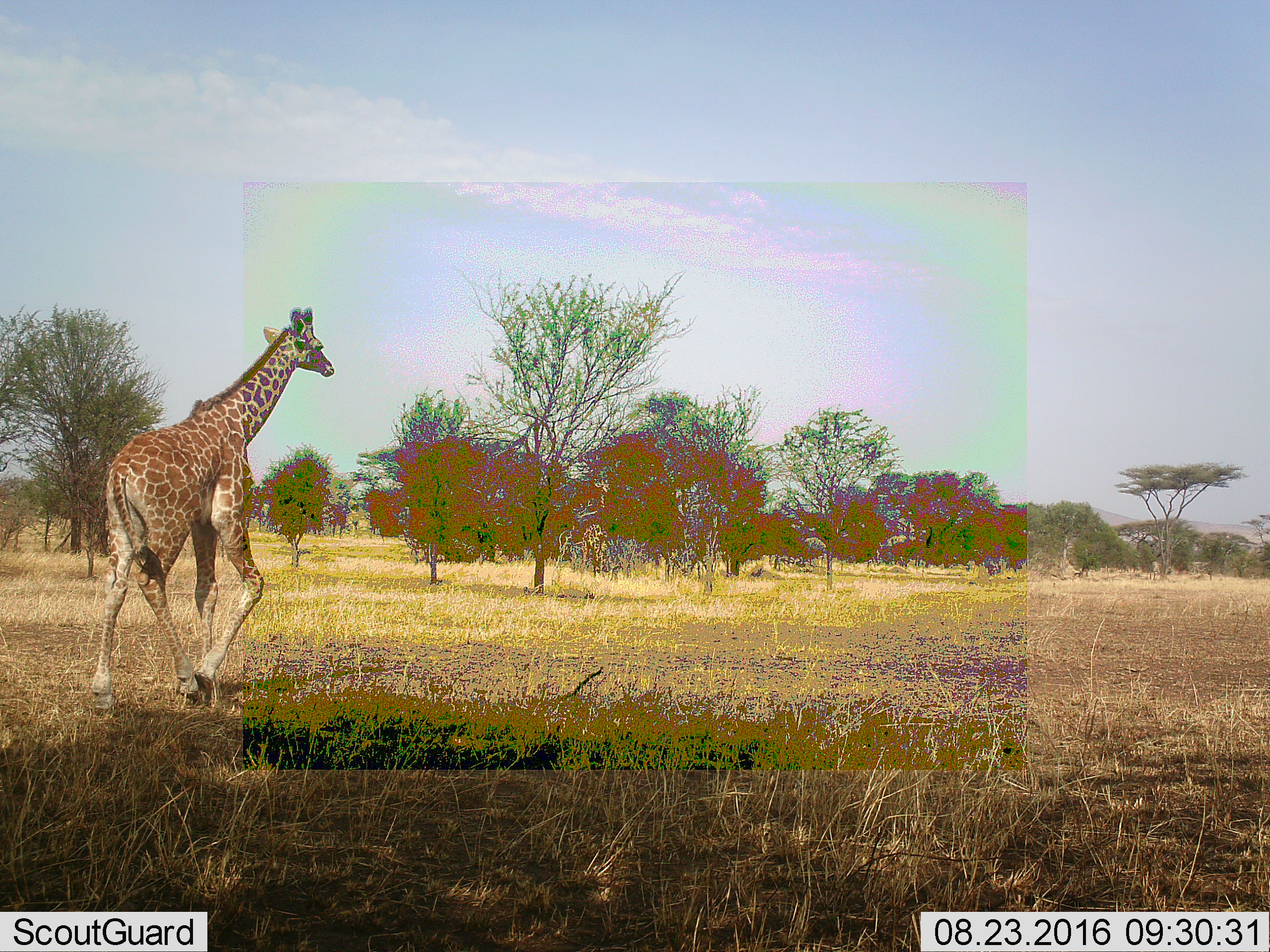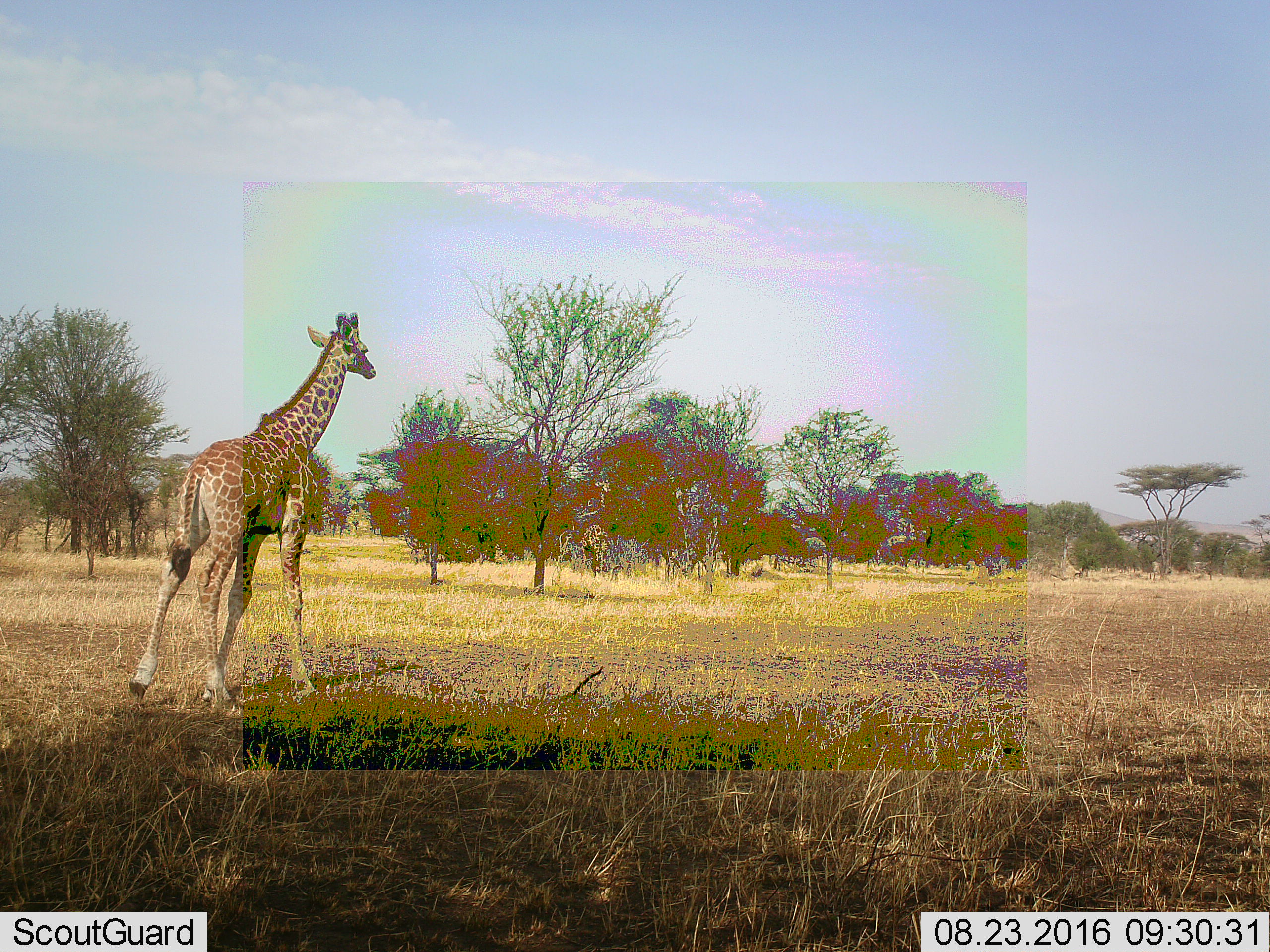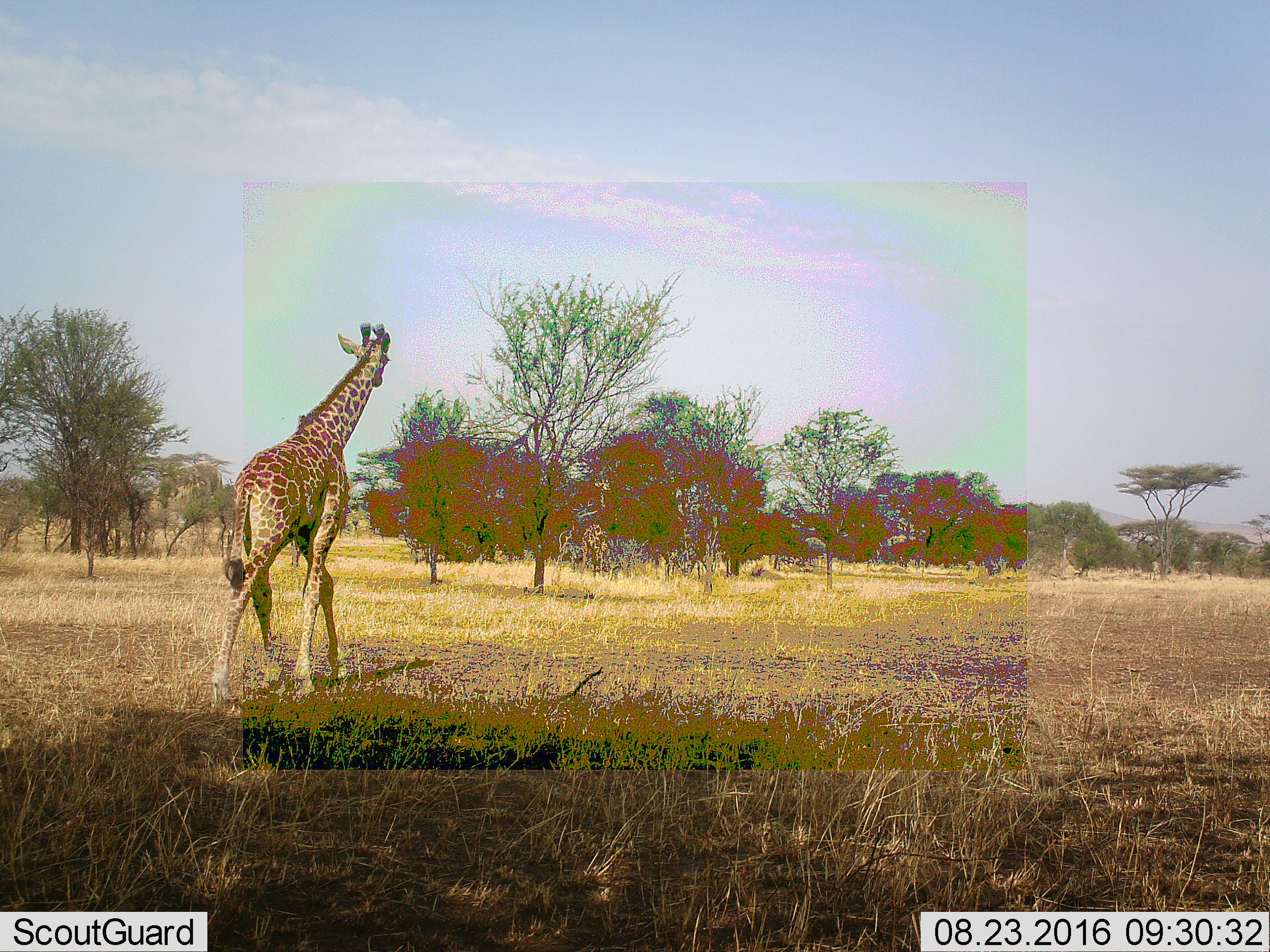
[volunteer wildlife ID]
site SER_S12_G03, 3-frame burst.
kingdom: Animalia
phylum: Chordata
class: Mammalia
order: Artiodactyla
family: Giraffidae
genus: Giraffa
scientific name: Giraffa camelopardalis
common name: giraffe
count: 1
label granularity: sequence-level